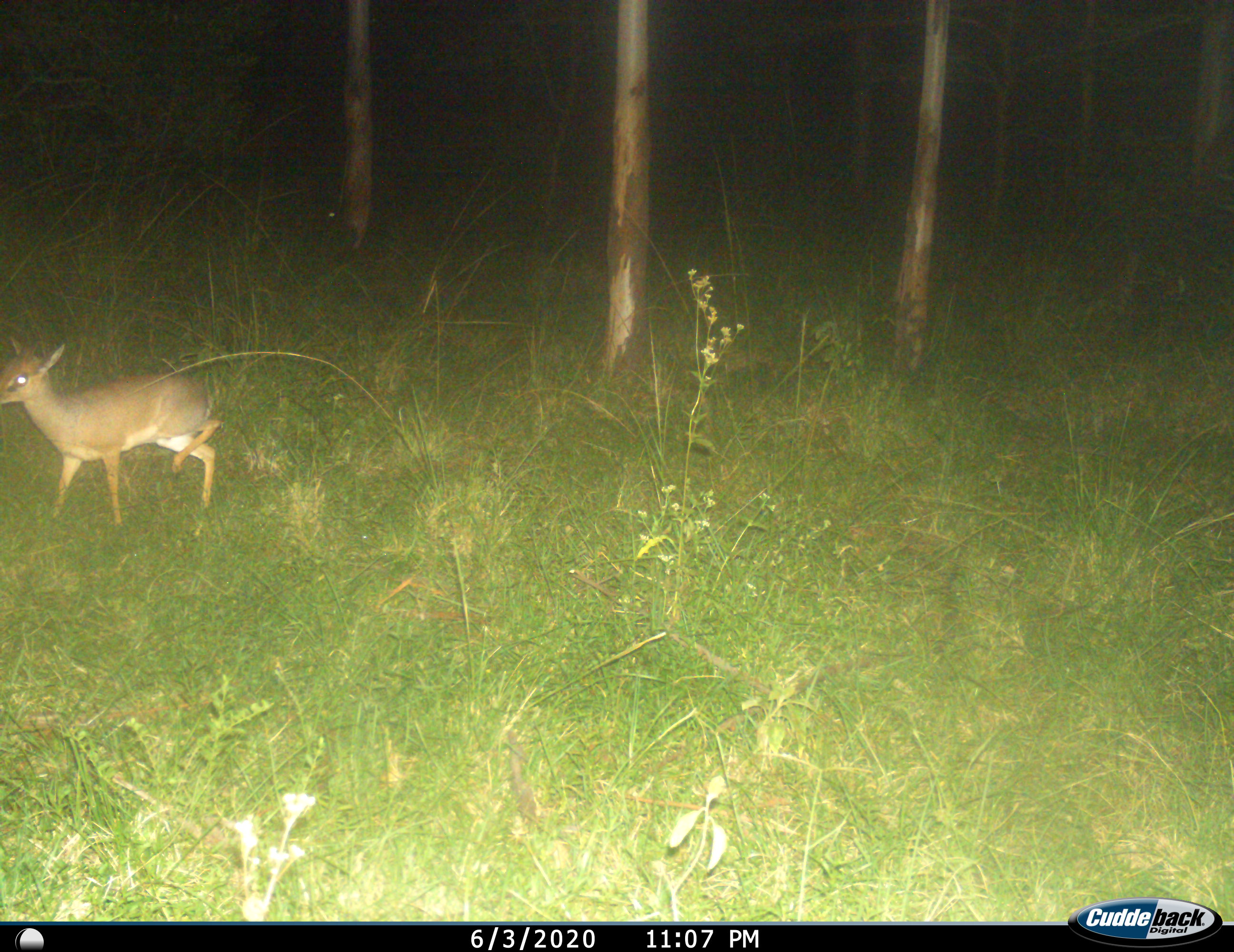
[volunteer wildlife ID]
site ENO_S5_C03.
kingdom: Animalia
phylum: Chordata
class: Mammalia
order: Artiodactyla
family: Bovidae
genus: Madoqua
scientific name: Madoqua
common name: dik-dik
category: dikdik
Dikdik (dik-dik) (Madoqua), count 1. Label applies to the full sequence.